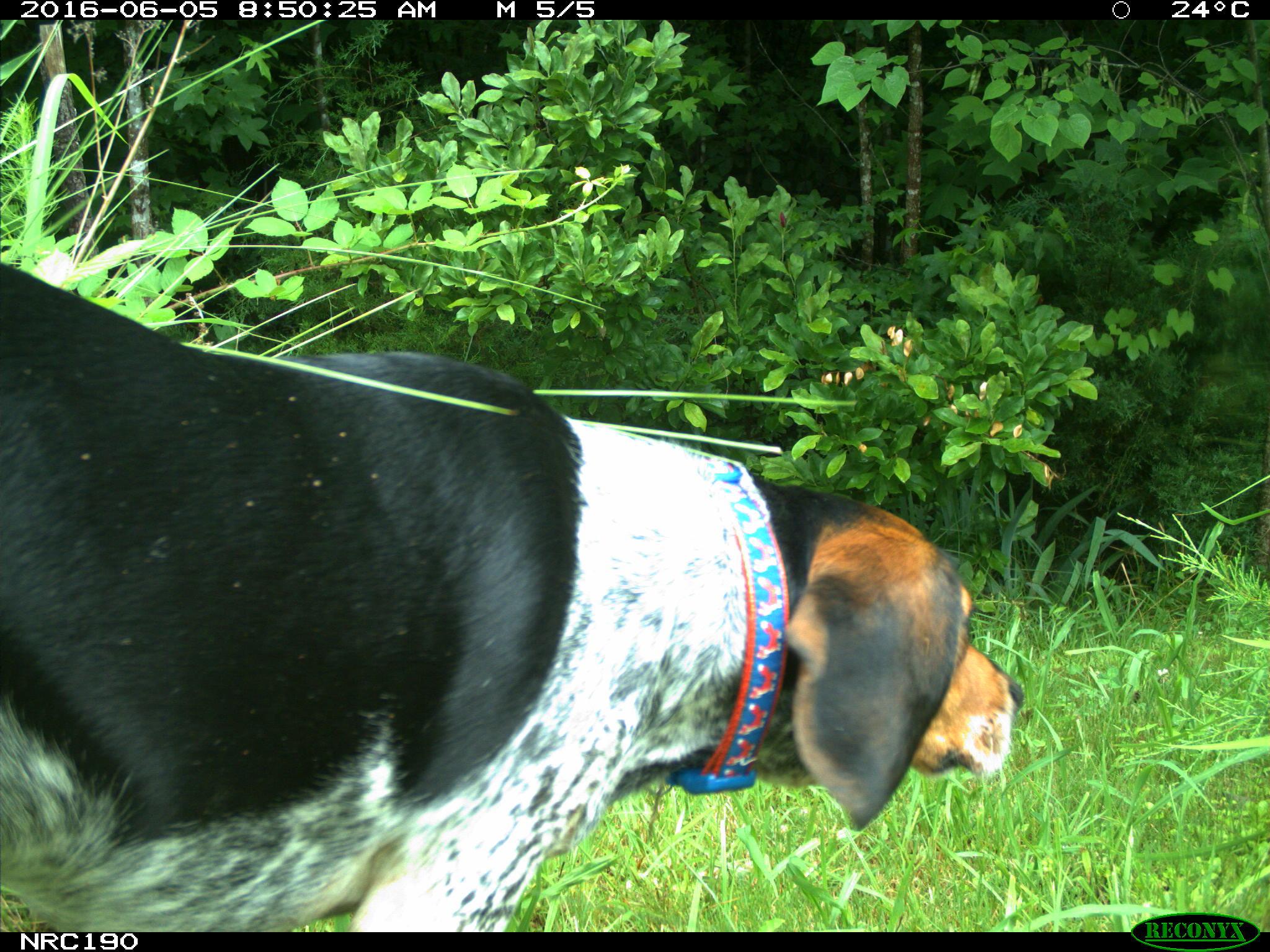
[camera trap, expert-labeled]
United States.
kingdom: Animalia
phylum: Chordata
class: Mammalia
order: Carnivora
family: Canidae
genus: Canis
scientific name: Canis familiaris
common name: domestic dog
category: Dog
Dog (domestic dog) (Canis familiaris).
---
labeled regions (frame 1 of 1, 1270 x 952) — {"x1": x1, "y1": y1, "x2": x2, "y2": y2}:
Dog: {"x1": 0, "y1": 253, "x2": 1034, "y2": 929}